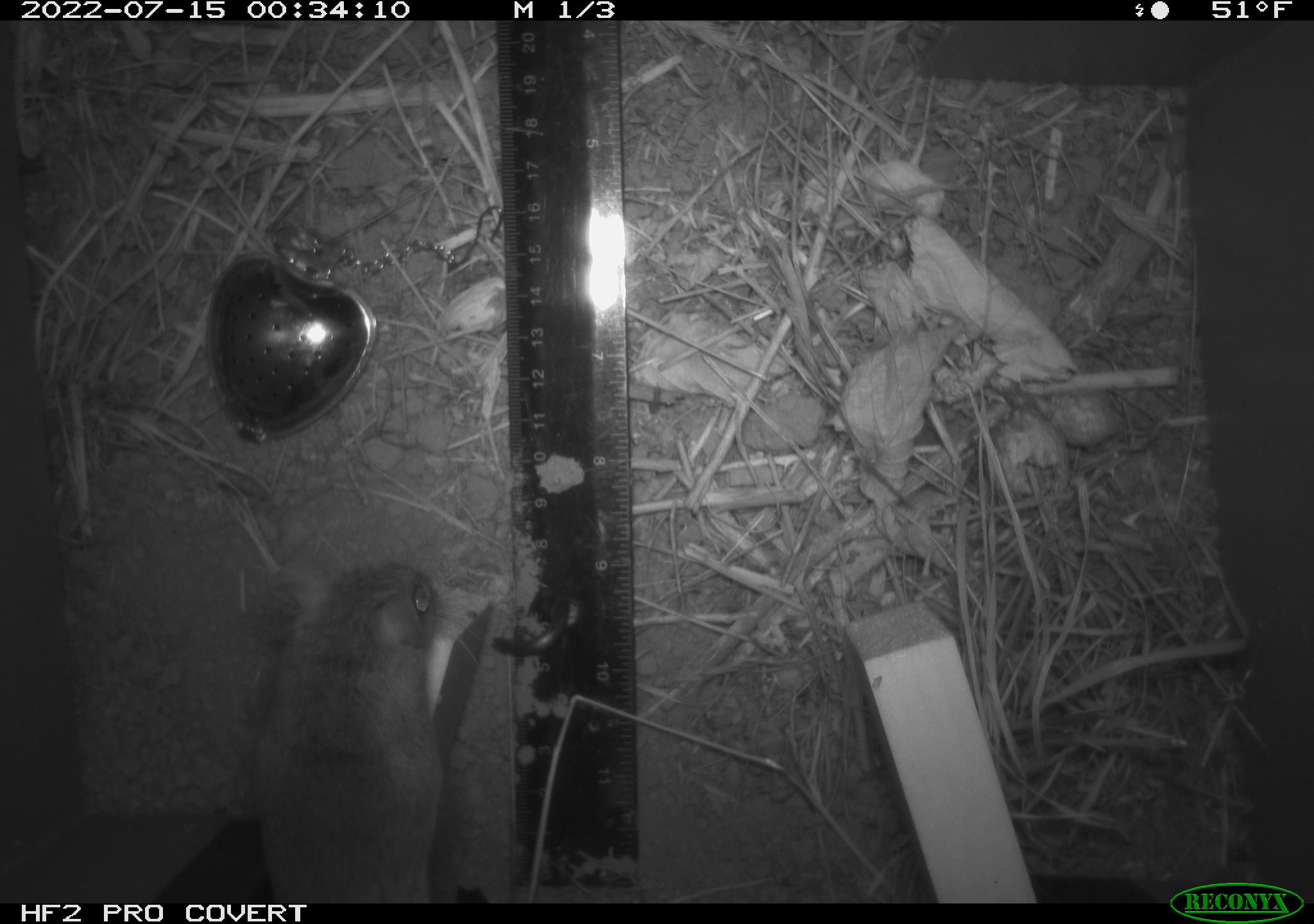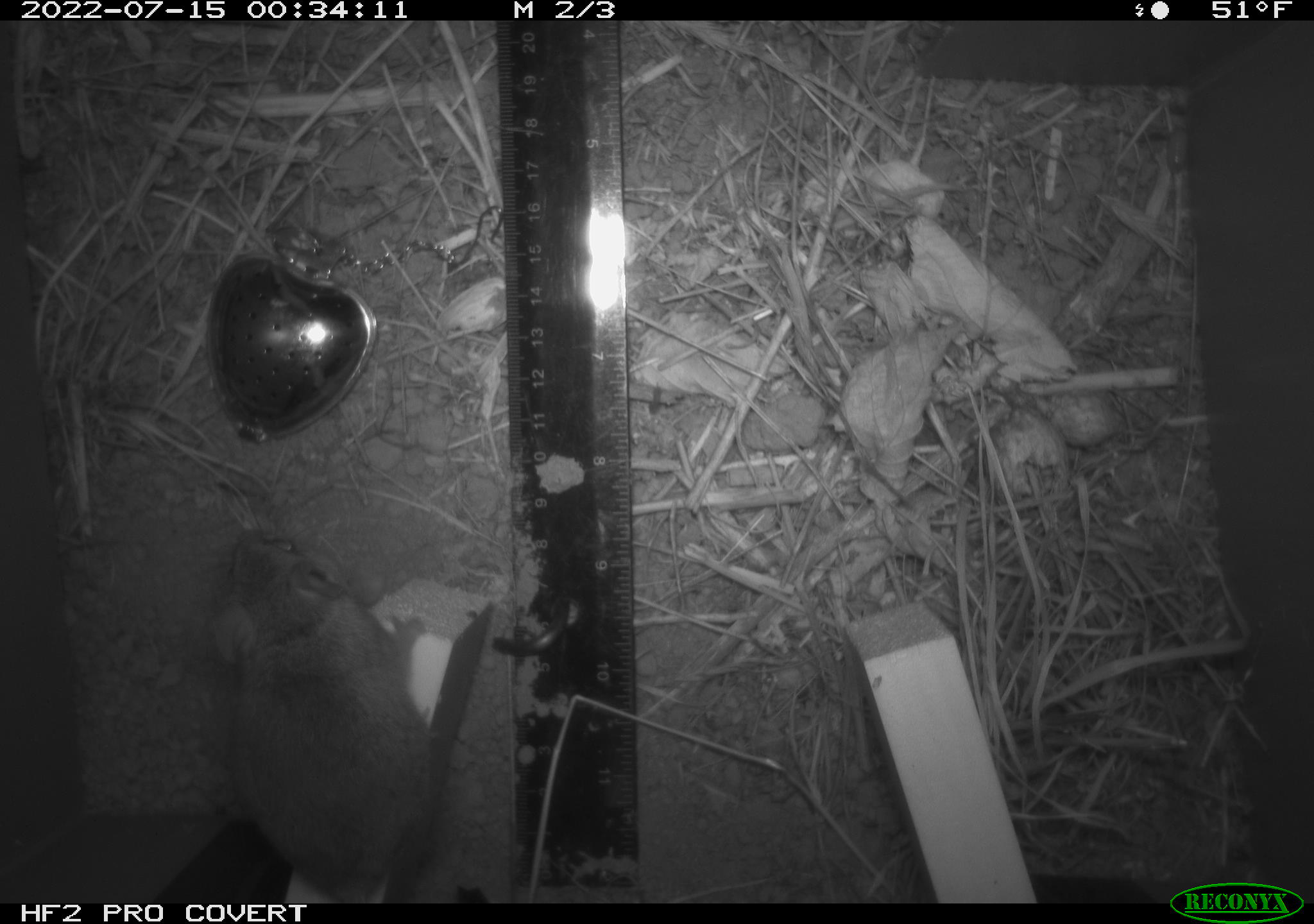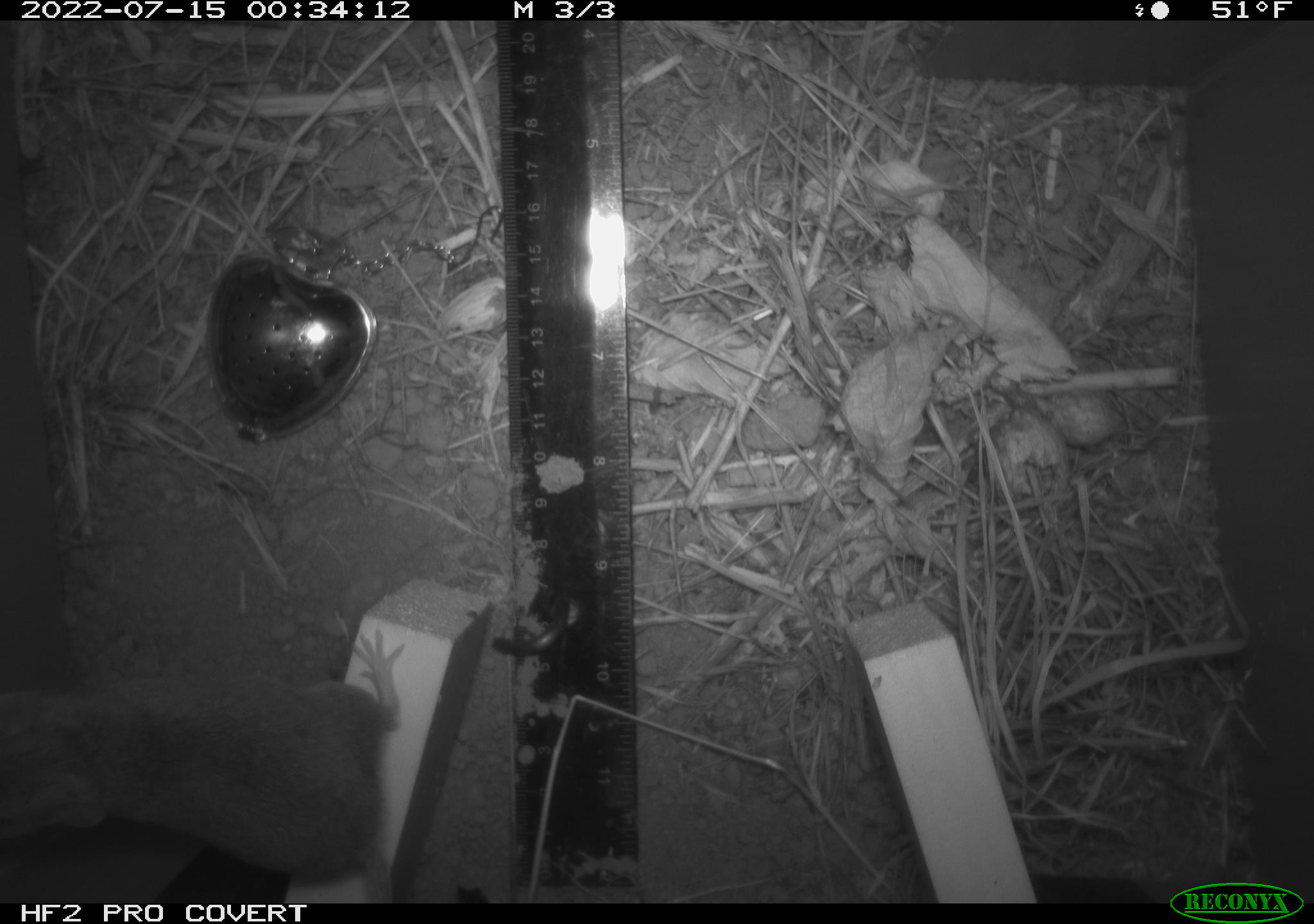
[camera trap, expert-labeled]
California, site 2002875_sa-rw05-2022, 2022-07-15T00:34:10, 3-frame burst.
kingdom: Animalia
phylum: Chordata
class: Mammalia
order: Rodentia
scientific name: Rodentia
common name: mouse species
Mouse species (Rodentia).